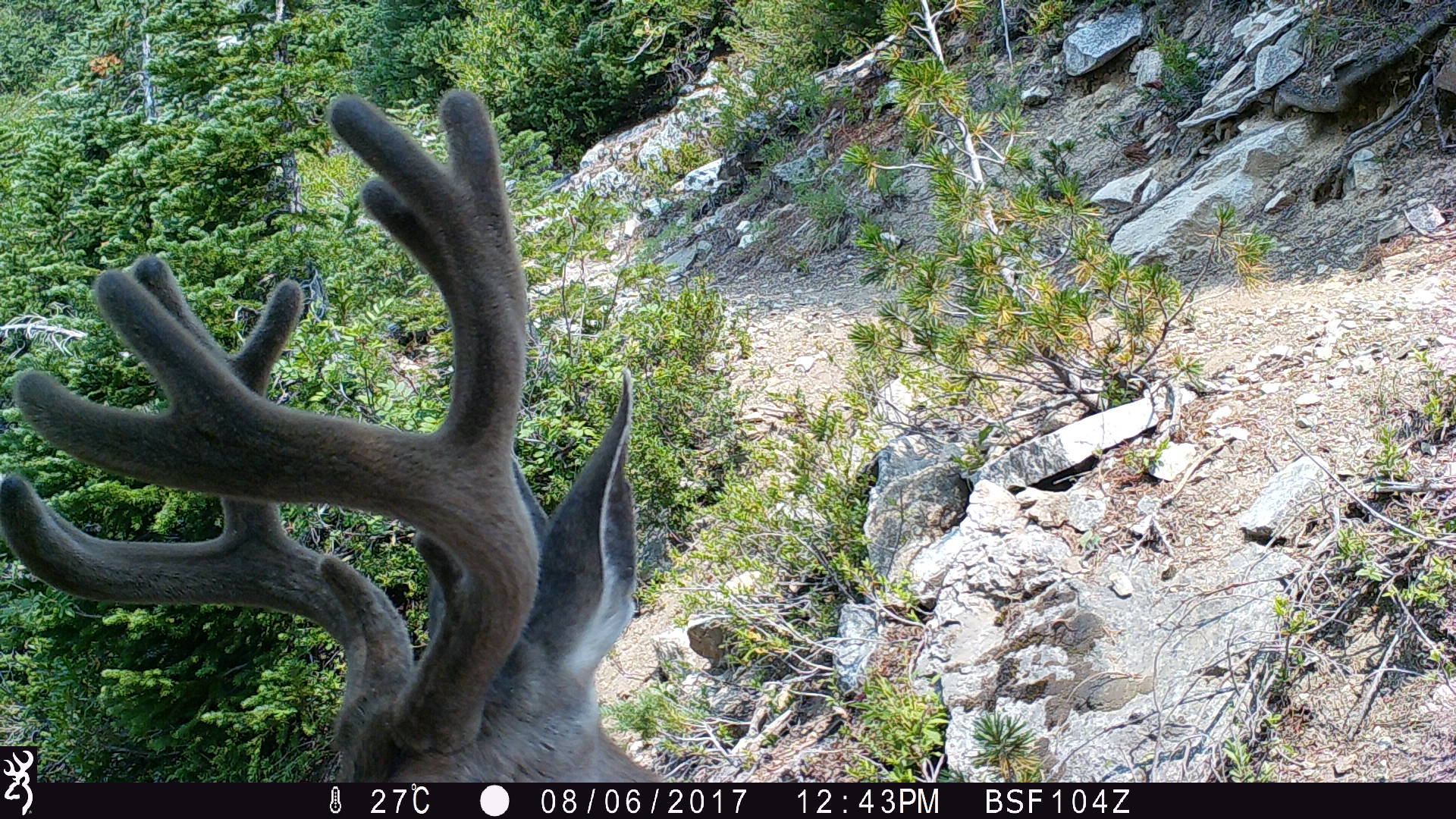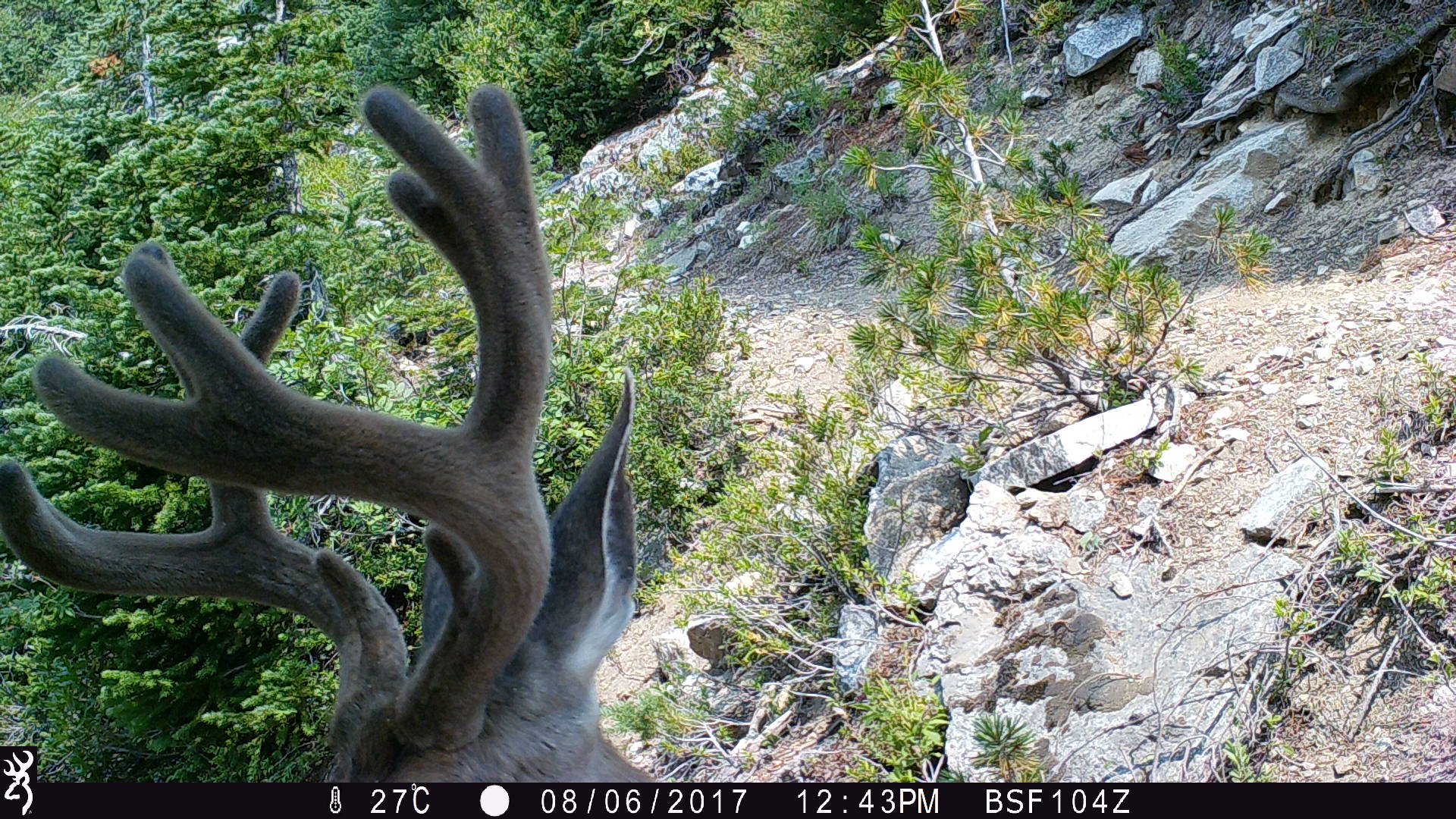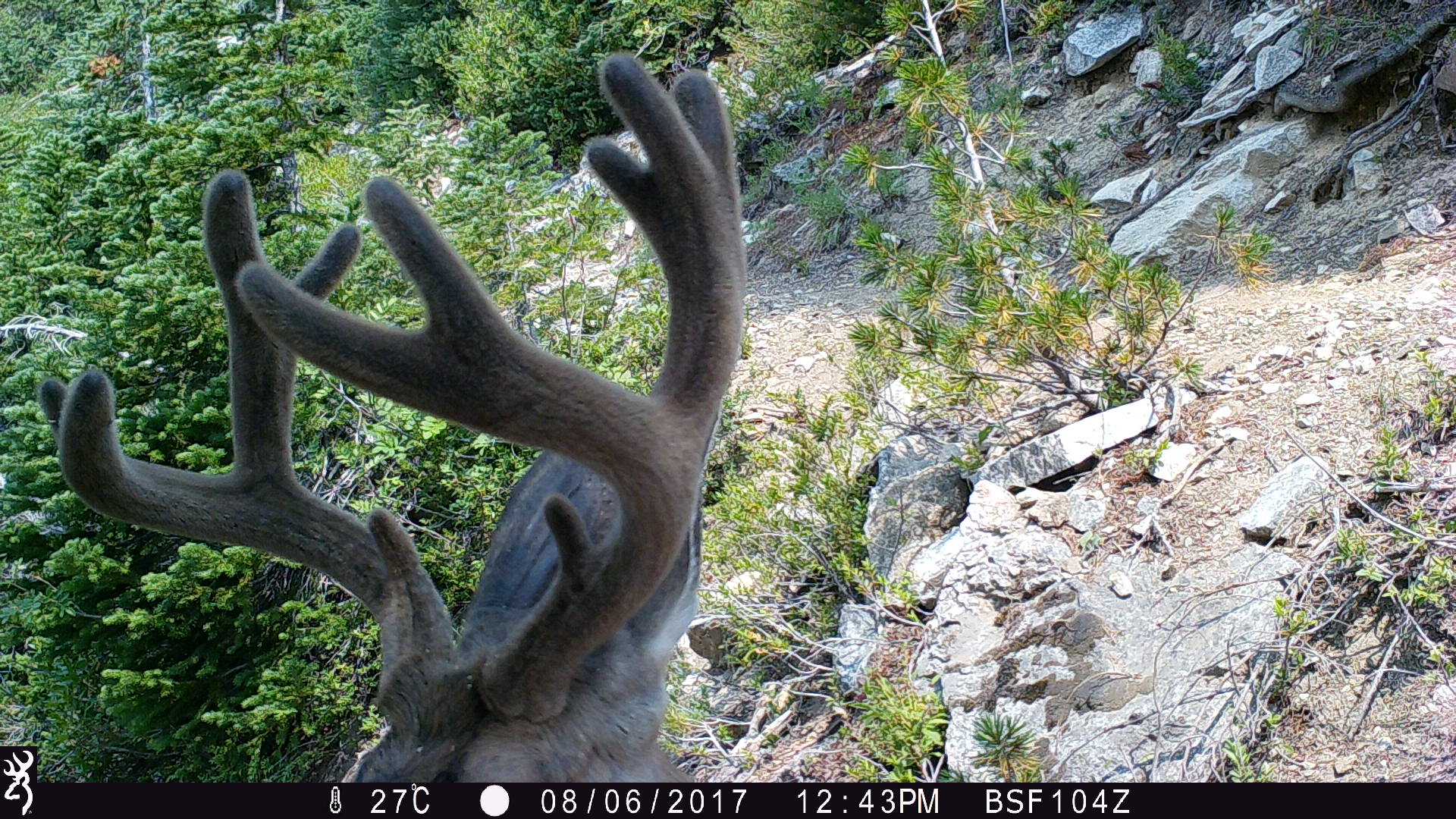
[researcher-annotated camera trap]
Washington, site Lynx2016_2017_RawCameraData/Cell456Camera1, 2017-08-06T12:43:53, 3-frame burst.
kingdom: Animalia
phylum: Chordata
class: Mammalia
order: Artiodactyla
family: Cervidae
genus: Odocoileus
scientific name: Odocoileus hemionus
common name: mule deer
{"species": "Odocoileus hemionus (mule deer)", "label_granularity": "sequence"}